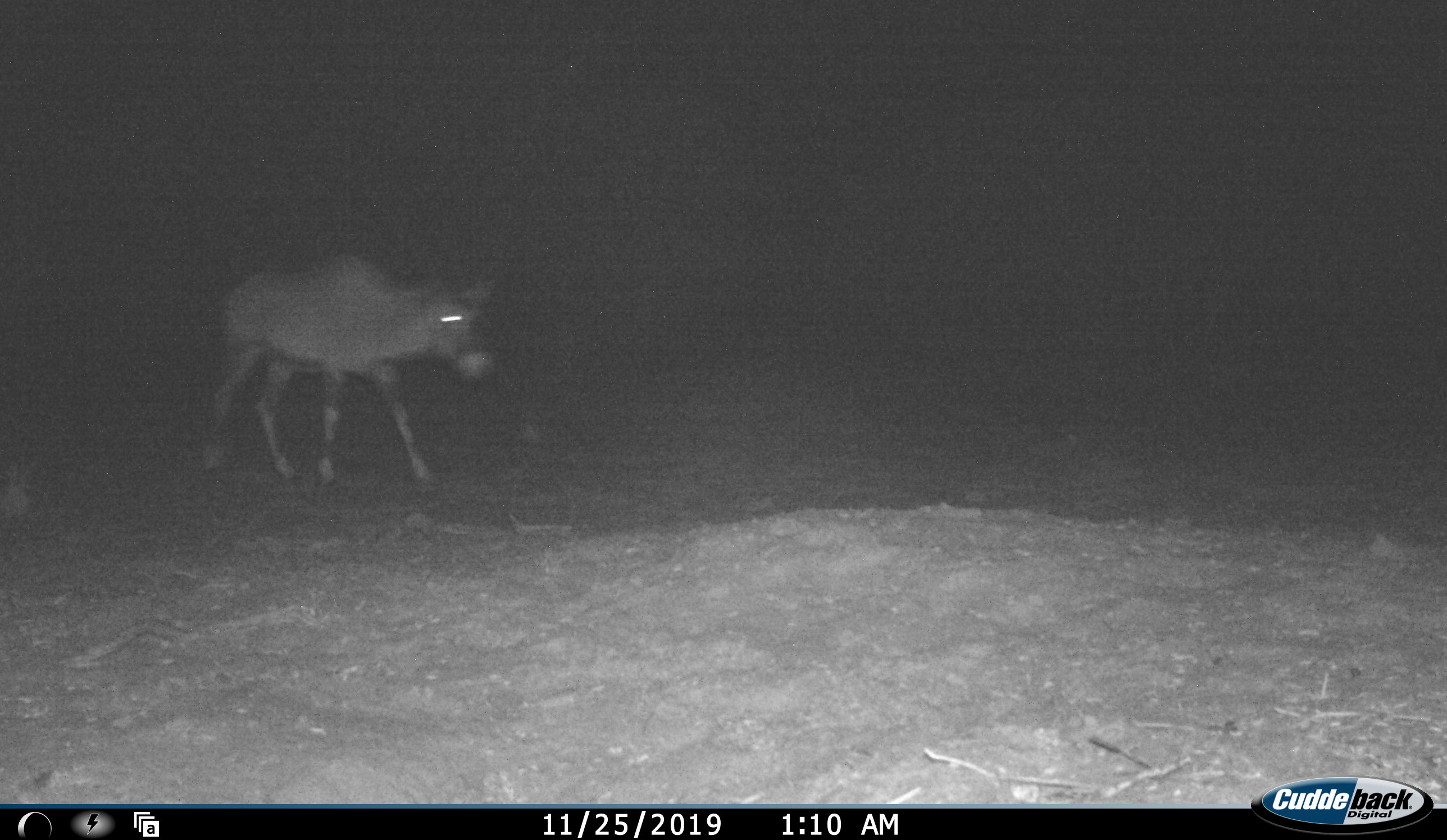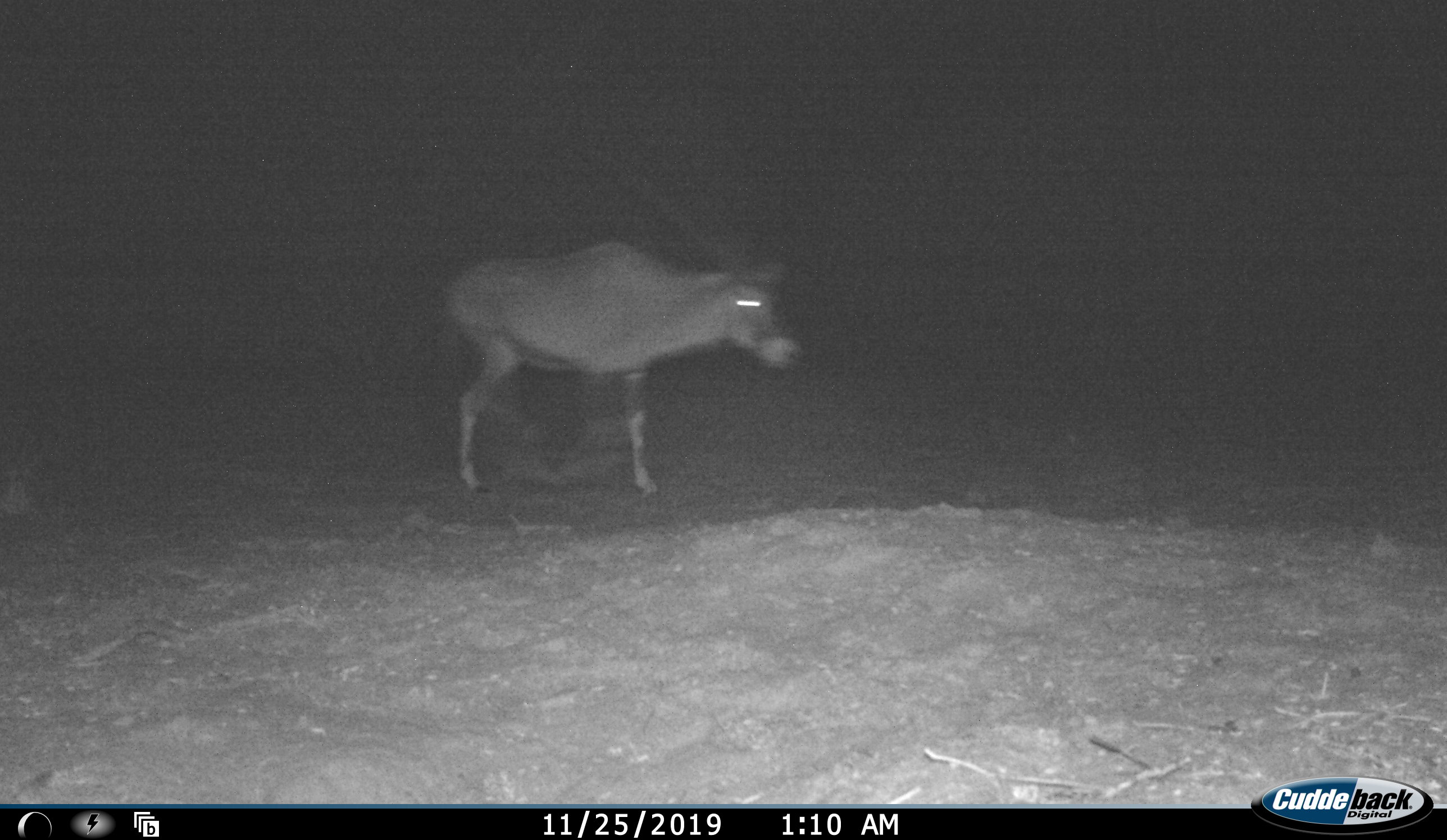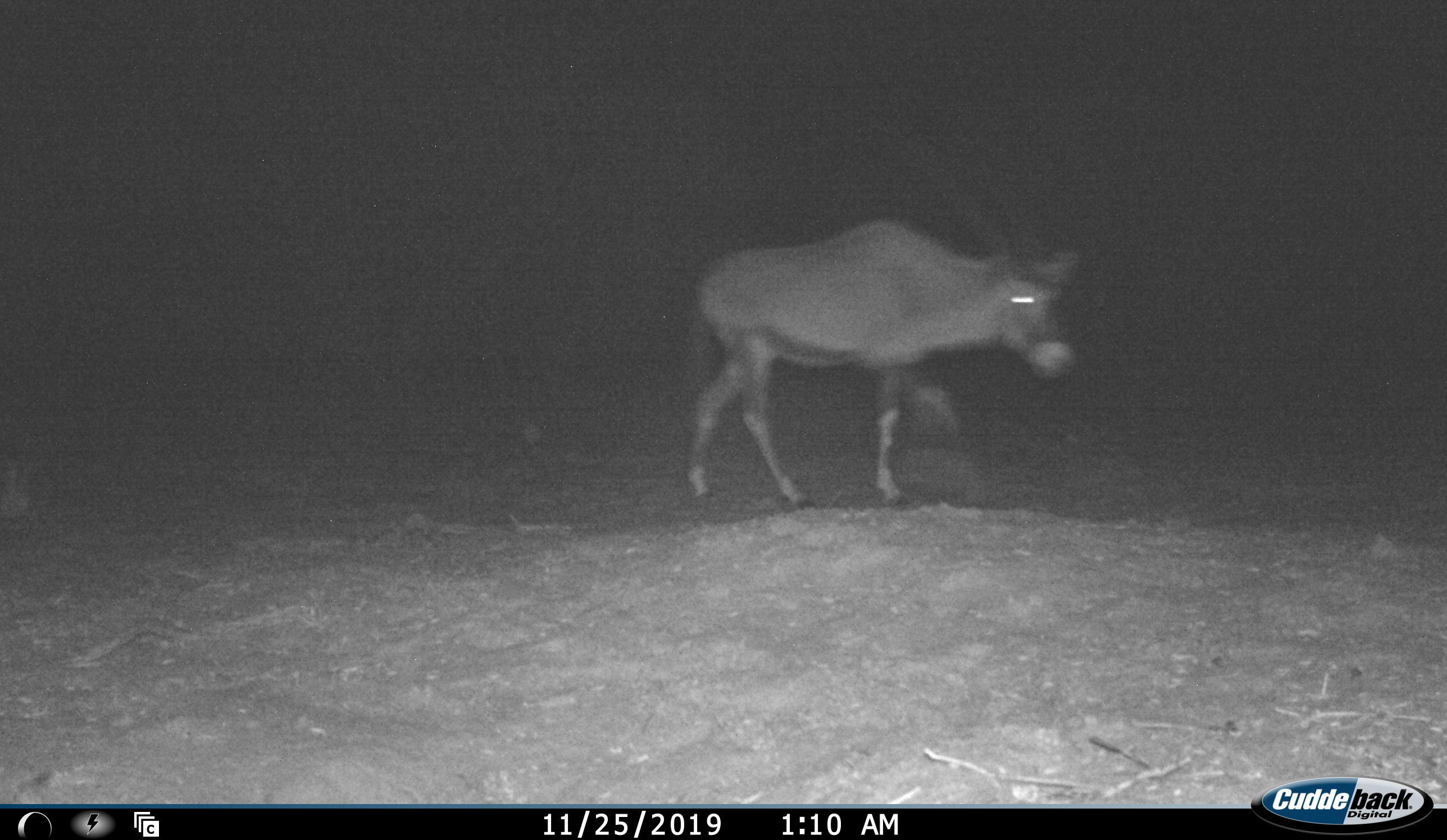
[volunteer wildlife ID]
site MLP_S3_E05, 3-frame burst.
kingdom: Animalia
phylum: Chordata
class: Mammalia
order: Artiodactyla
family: Bovidae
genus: Oryx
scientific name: Oryx gazella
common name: gemsbok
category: oryx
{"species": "oryx (gemsbok) (Oryx gazella)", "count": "1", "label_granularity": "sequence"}